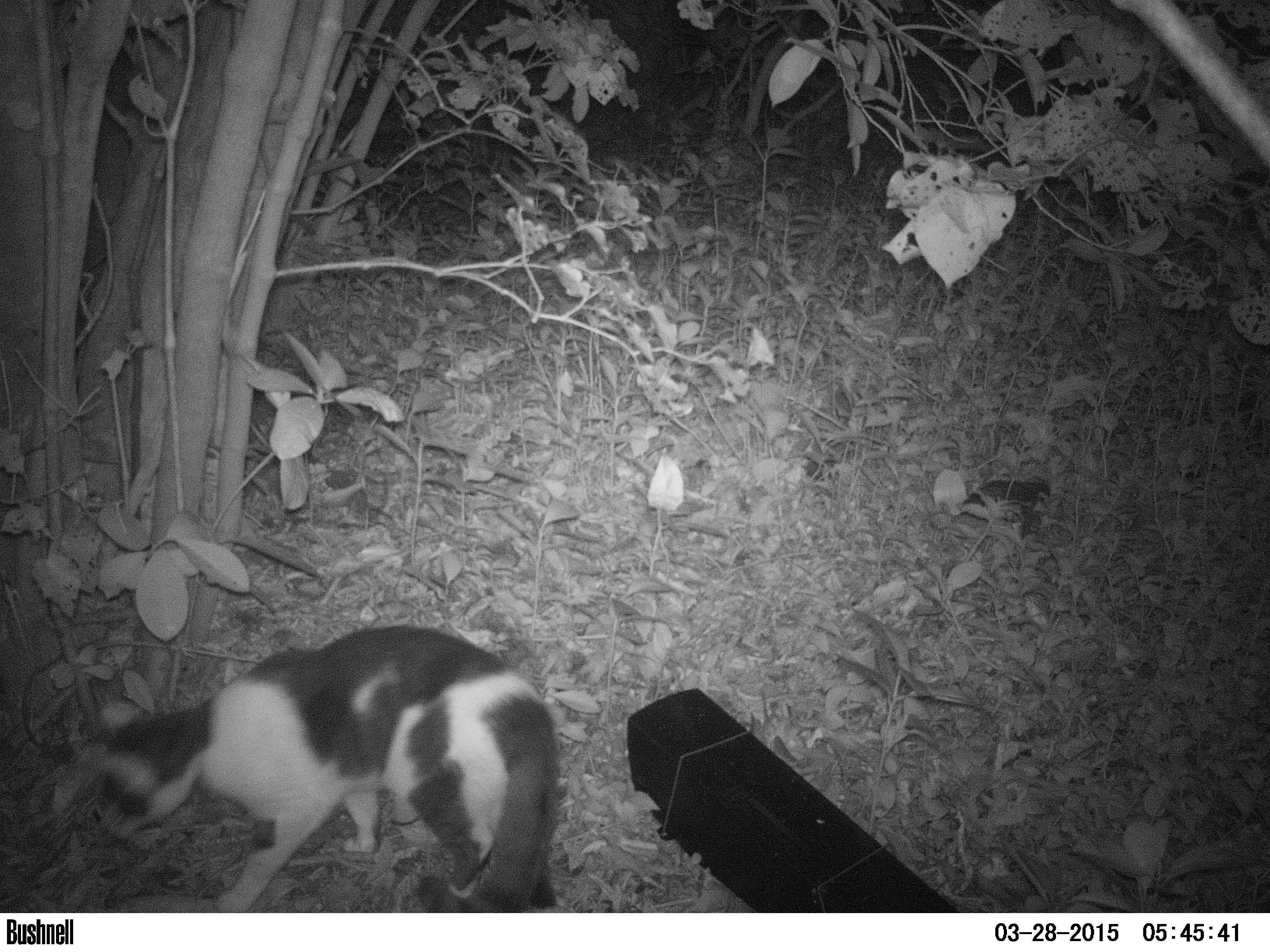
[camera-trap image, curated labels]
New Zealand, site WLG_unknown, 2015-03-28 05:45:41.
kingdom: Animalia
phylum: Chordata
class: Mammalia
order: Carnivora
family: Felidae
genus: Felis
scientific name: Felis catus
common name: domestic cat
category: cat